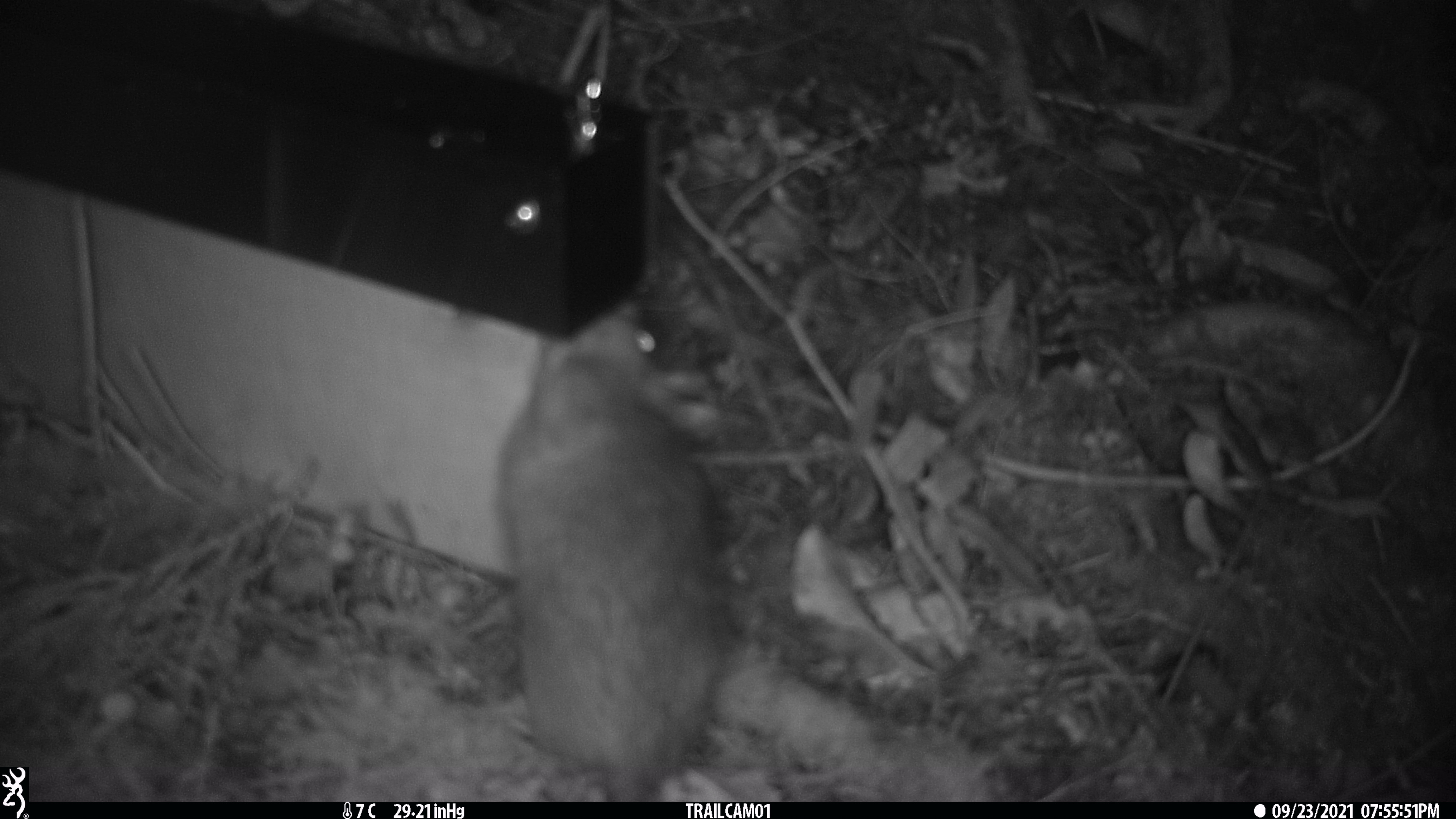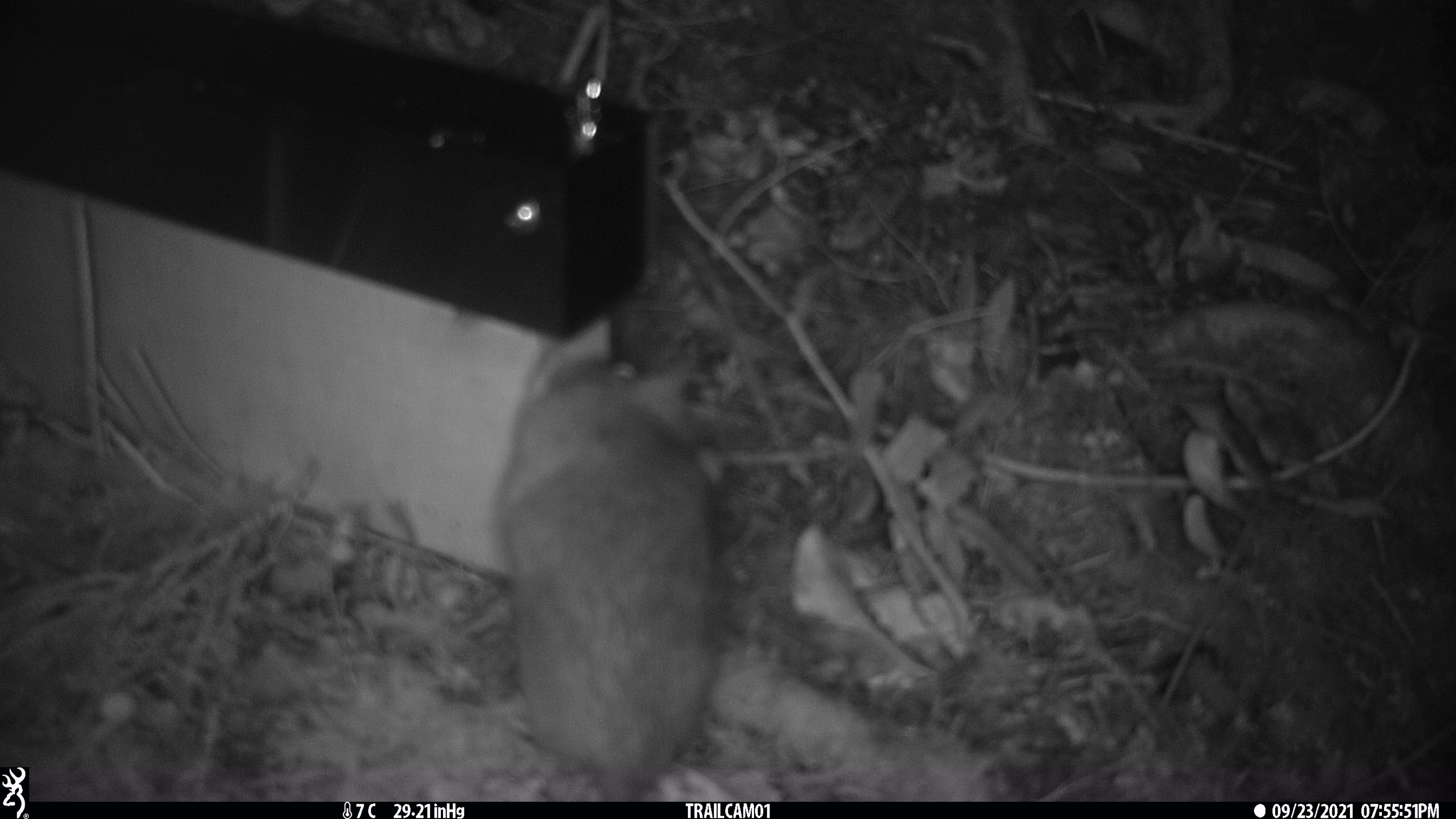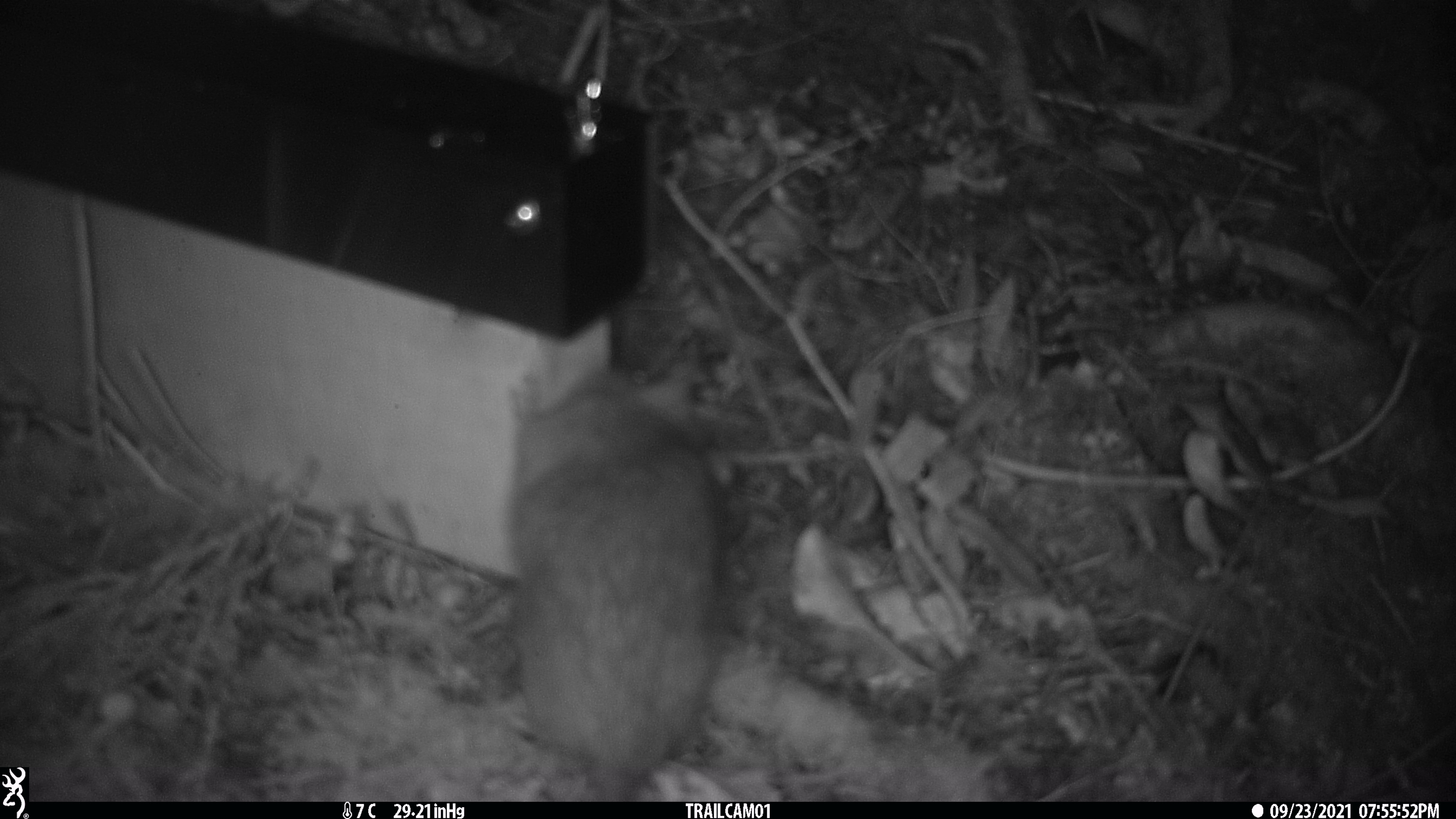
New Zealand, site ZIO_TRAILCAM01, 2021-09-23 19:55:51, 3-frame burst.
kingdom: Animalia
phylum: Chordata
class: Mammalia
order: Rodentia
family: Muridae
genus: Rattus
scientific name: Rattus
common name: rat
Rat (Rattus).